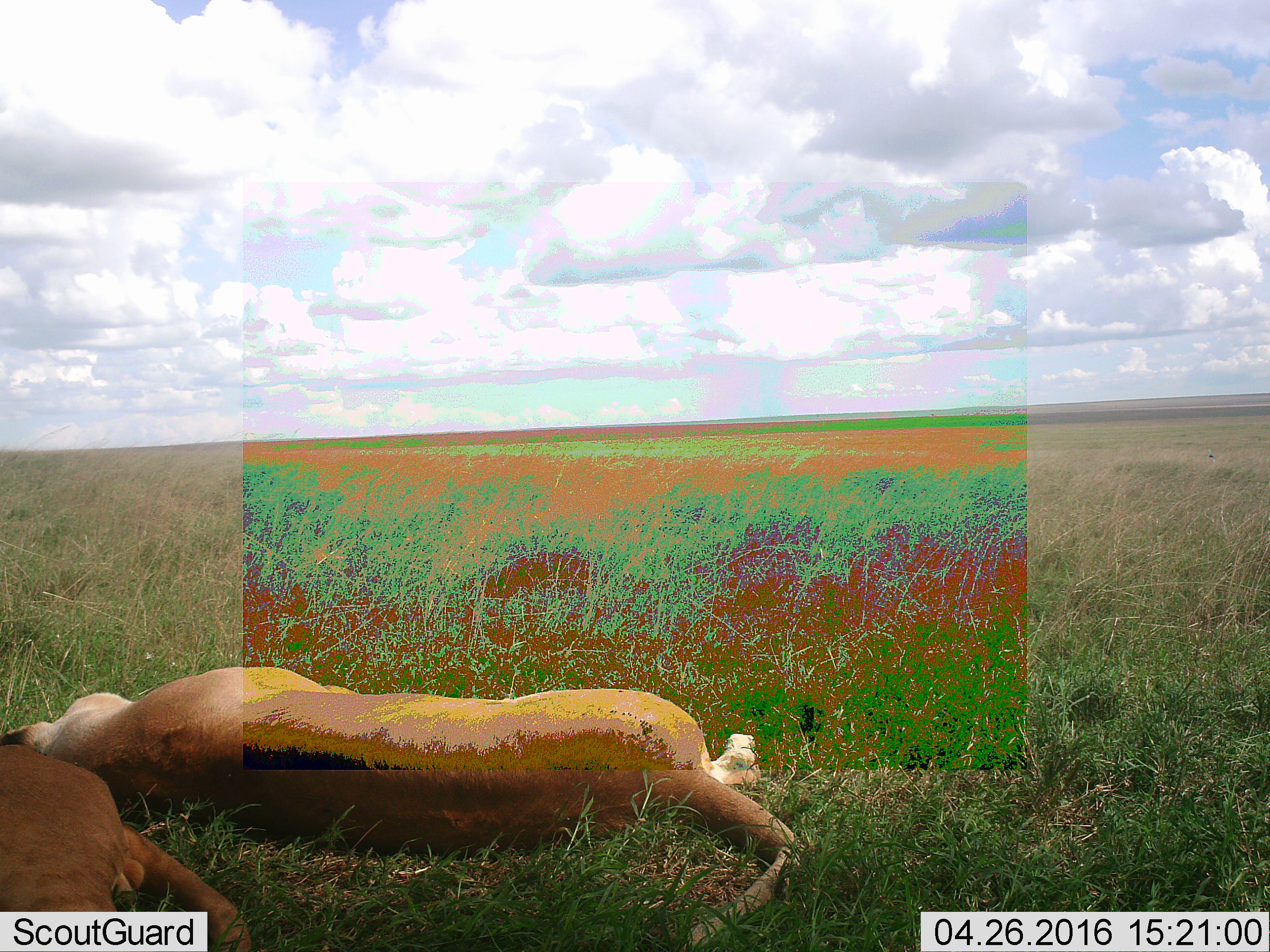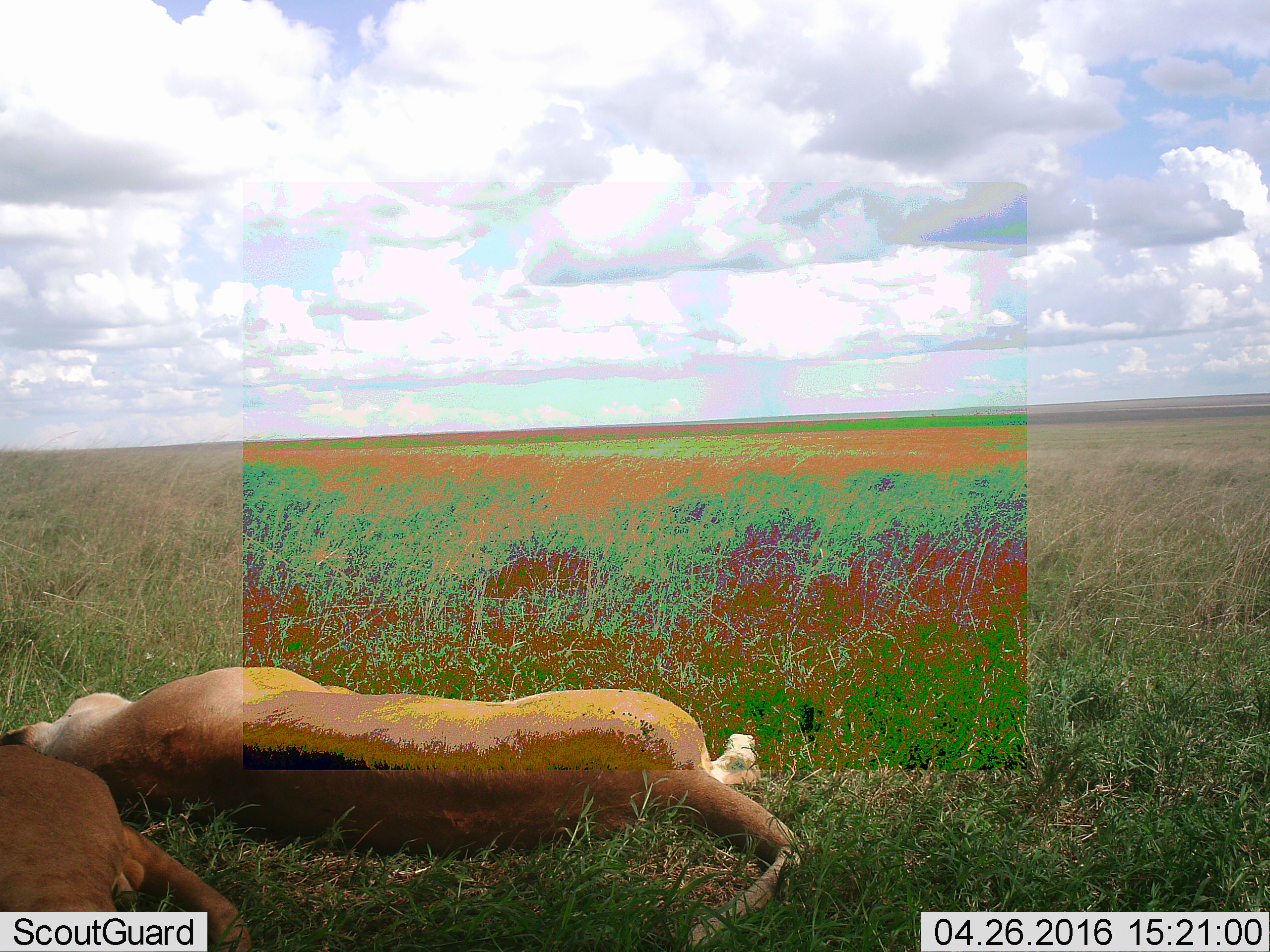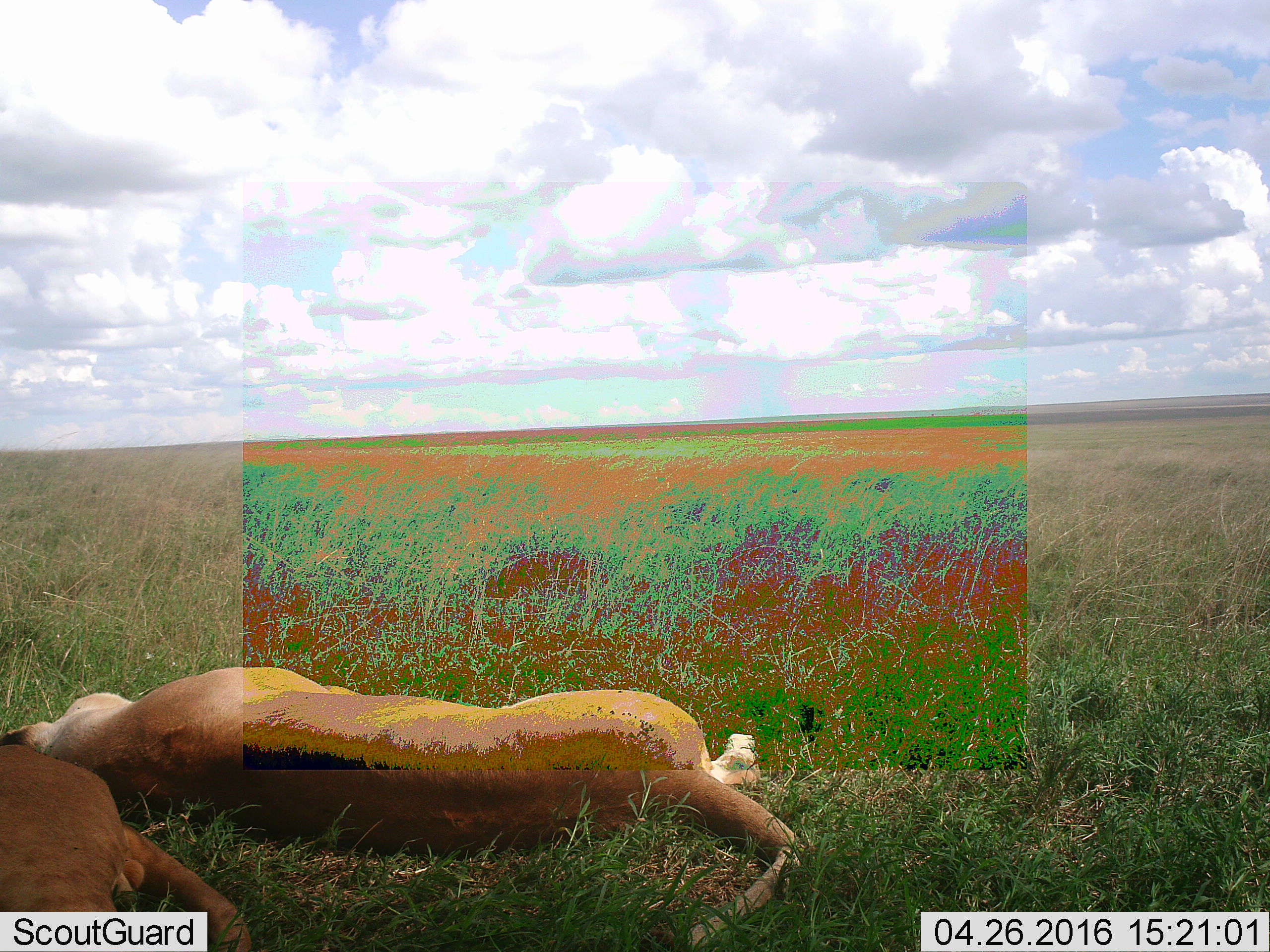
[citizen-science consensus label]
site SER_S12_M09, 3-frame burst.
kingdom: Animalia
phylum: Chordata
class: Mammalia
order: Carnivora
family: Felidae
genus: Panthera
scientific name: Panthera leo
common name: lion female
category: lionfemale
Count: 1.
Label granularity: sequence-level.